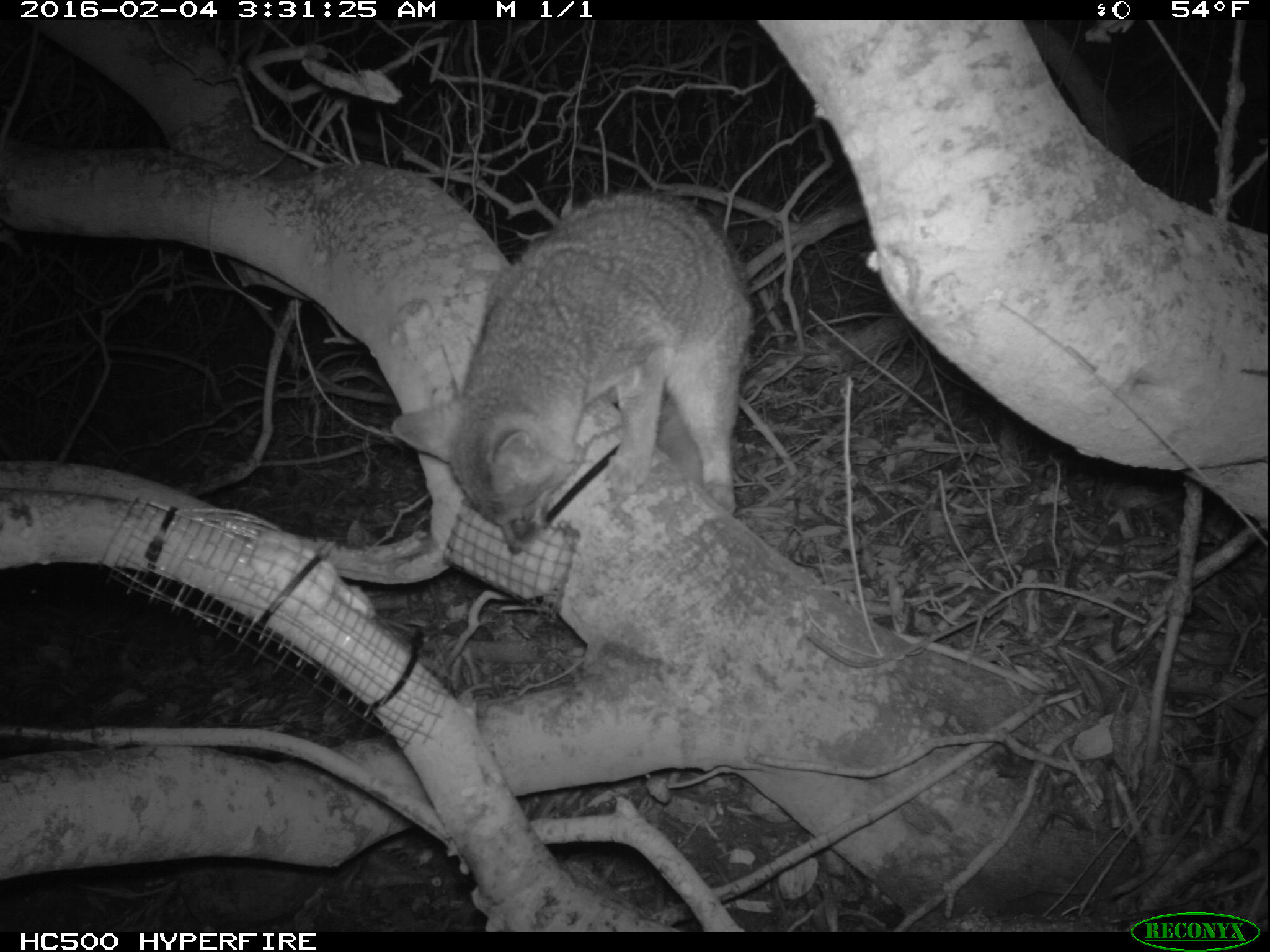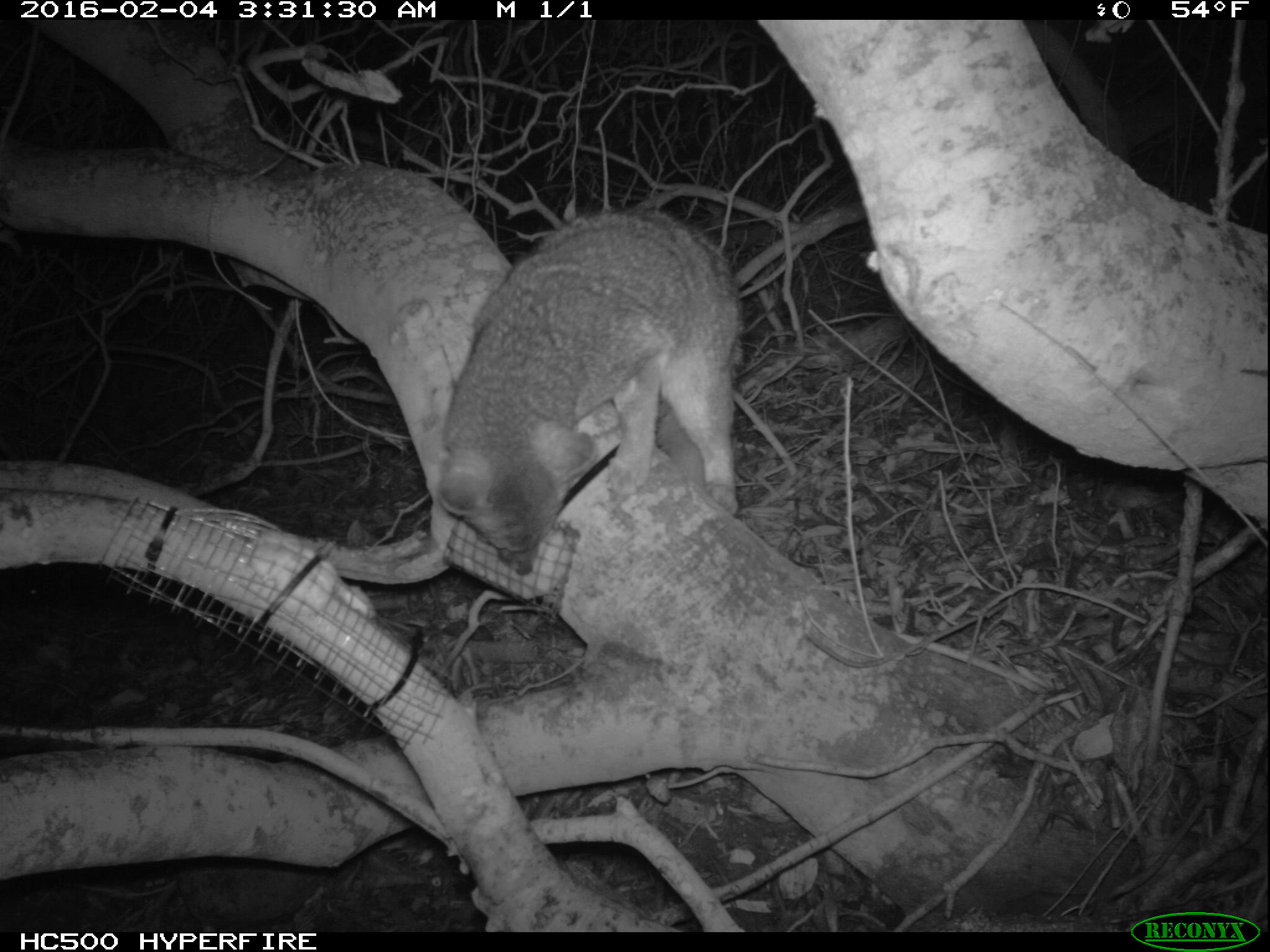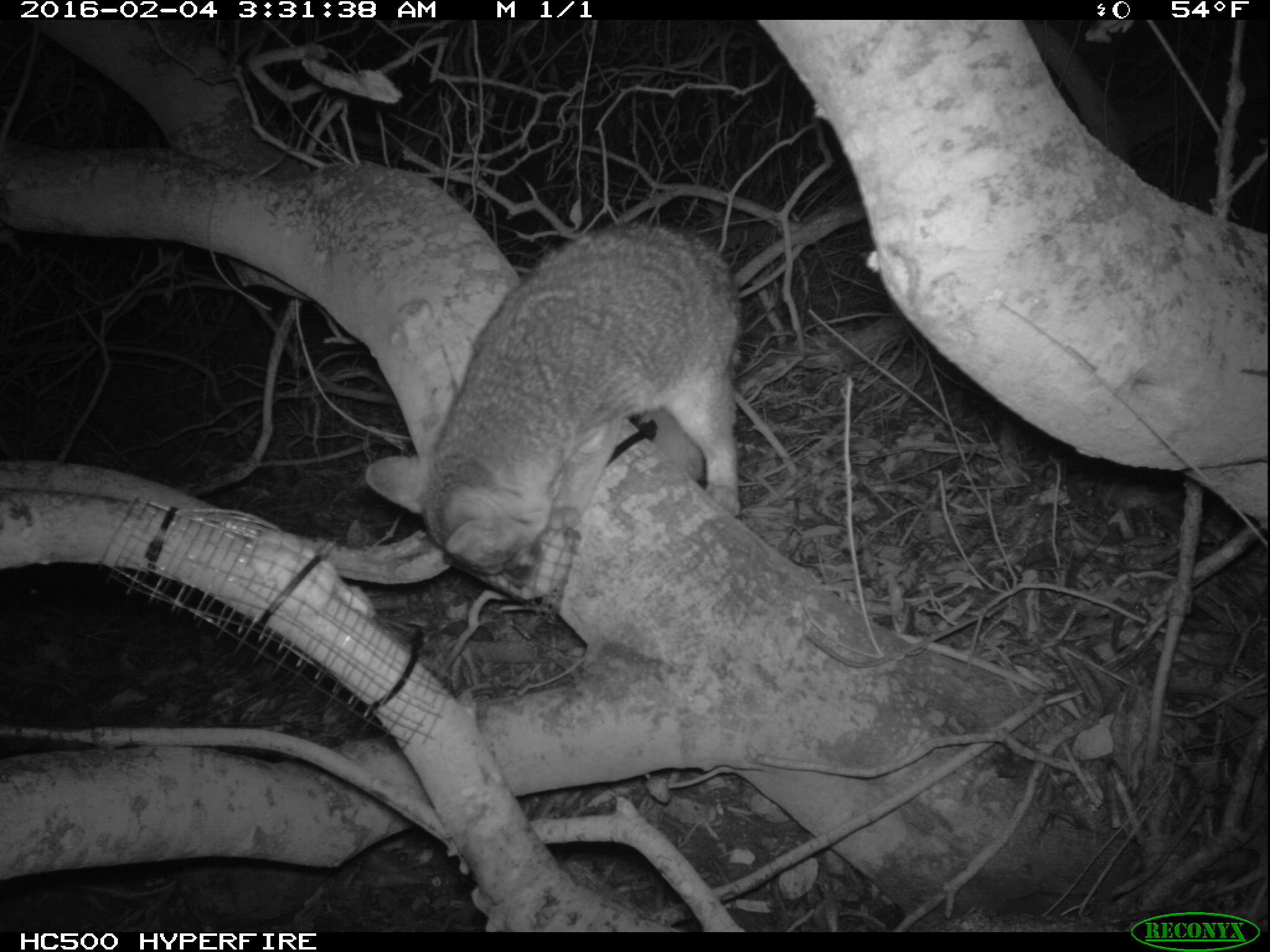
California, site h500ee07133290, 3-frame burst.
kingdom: Animalia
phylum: Chordata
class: Mammalia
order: Carnivora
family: Canidae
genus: Urocyon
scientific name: Urocyon littoralis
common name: island fox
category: fox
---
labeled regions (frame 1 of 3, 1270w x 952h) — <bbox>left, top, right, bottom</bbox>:
fox: <bbox>391, 190, 752, 556</bbox>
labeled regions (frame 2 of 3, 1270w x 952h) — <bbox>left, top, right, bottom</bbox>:
fox: <bbox>433, 203, 746, 576</bbox>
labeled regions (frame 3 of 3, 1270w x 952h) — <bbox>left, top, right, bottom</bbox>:
fox: <bbox>361, 219, 739, 588</bbox>